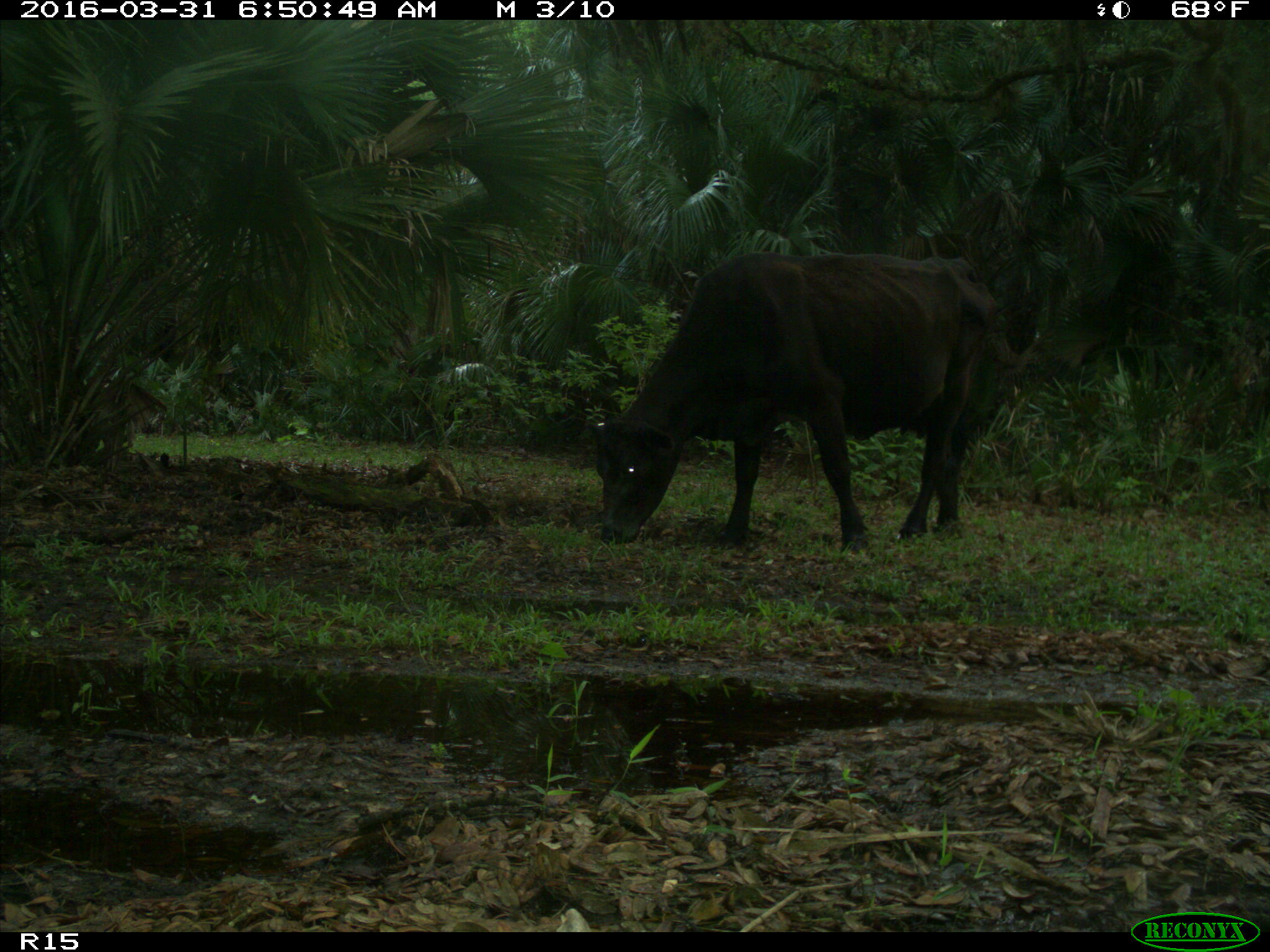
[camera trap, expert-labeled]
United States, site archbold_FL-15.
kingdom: Animalia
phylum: Chordata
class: Mammalia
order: Artiodactyla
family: Bovidae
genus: Bos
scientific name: Bos taurus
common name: domestic cow